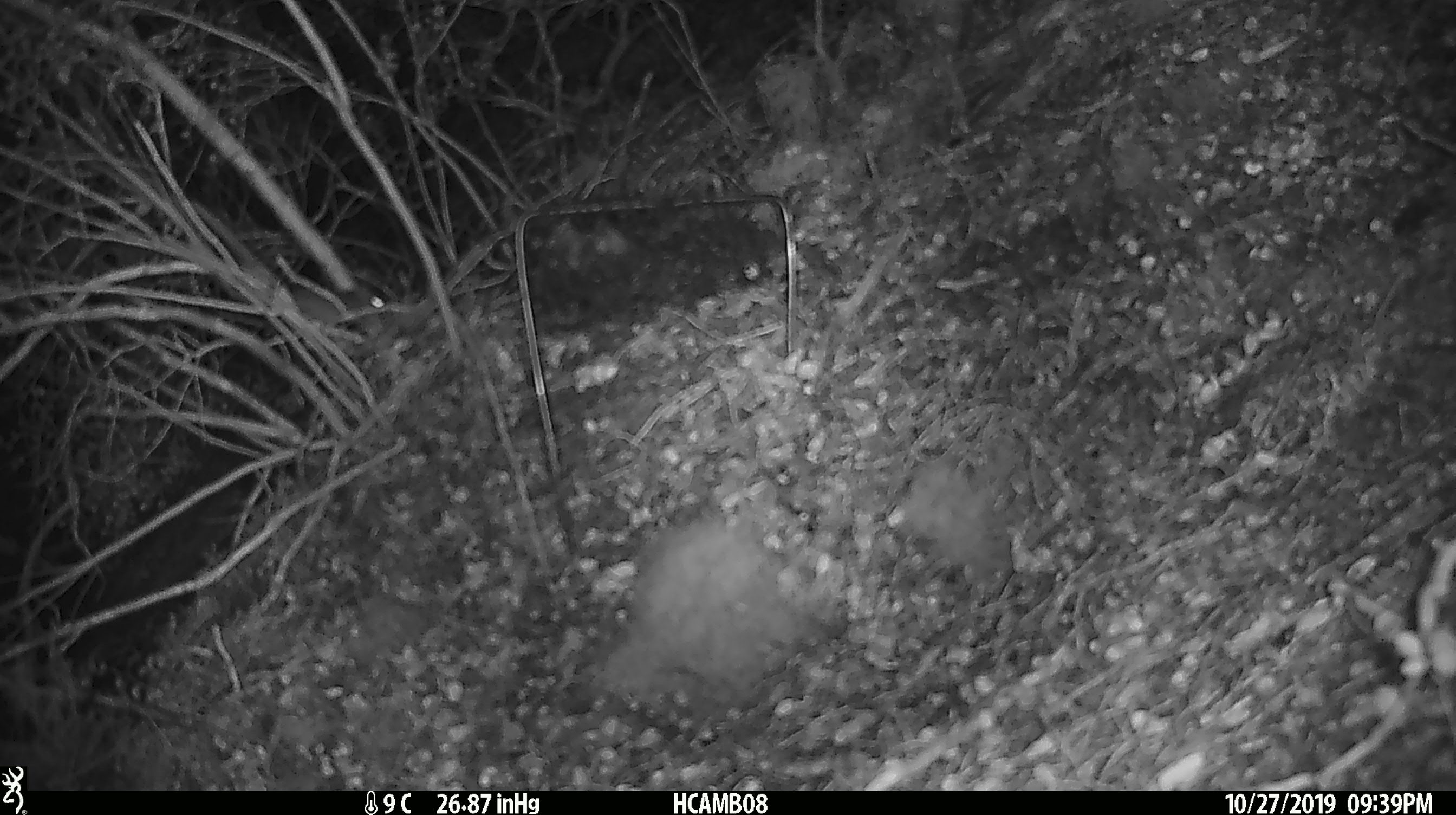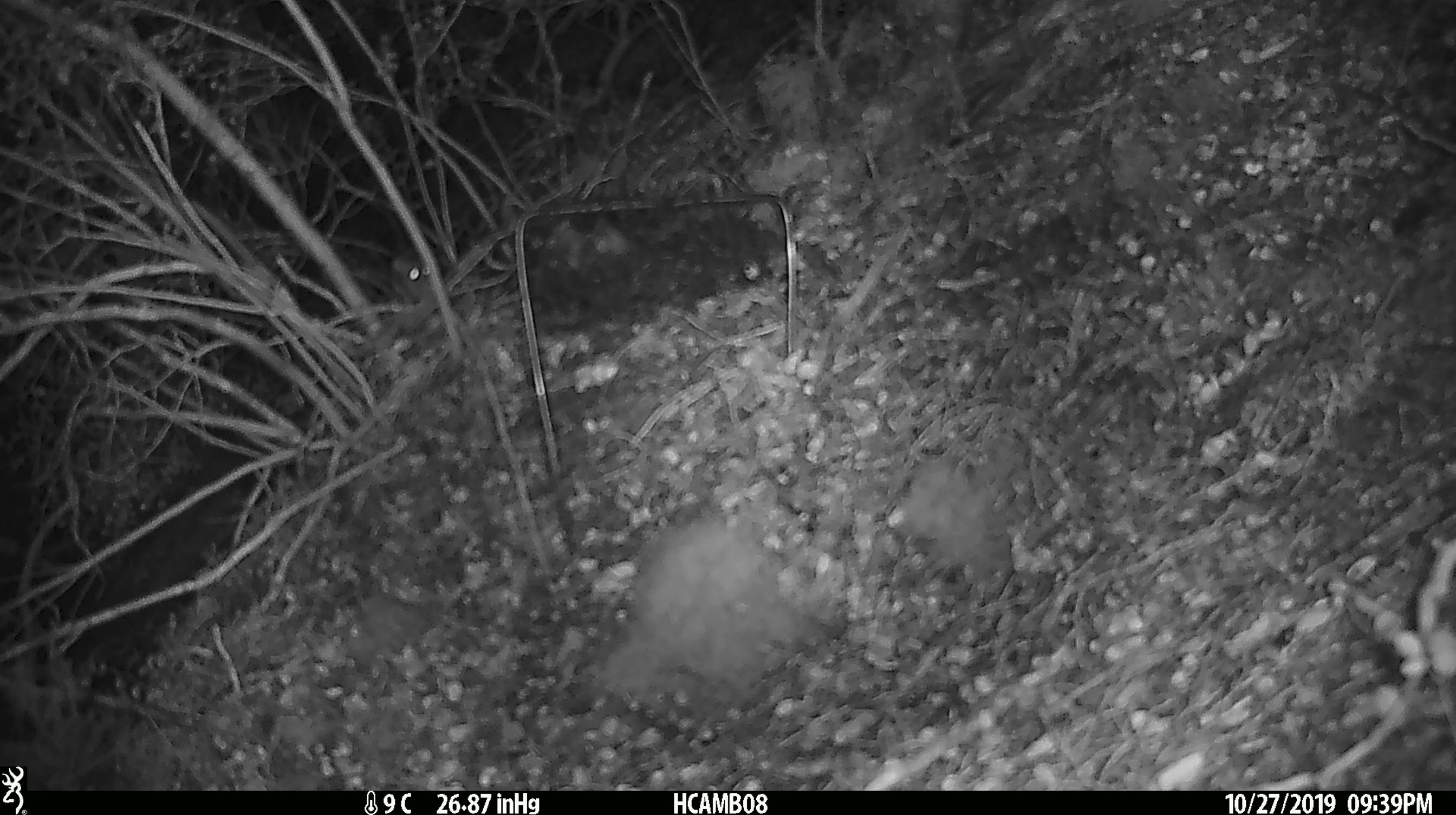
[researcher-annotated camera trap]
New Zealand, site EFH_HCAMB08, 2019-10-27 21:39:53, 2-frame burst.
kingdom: Animalia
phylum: Chordata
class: Mammalia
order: Rodentia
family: Muridae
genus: Mus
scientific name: Mus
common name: mouse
Mouse (Mus).